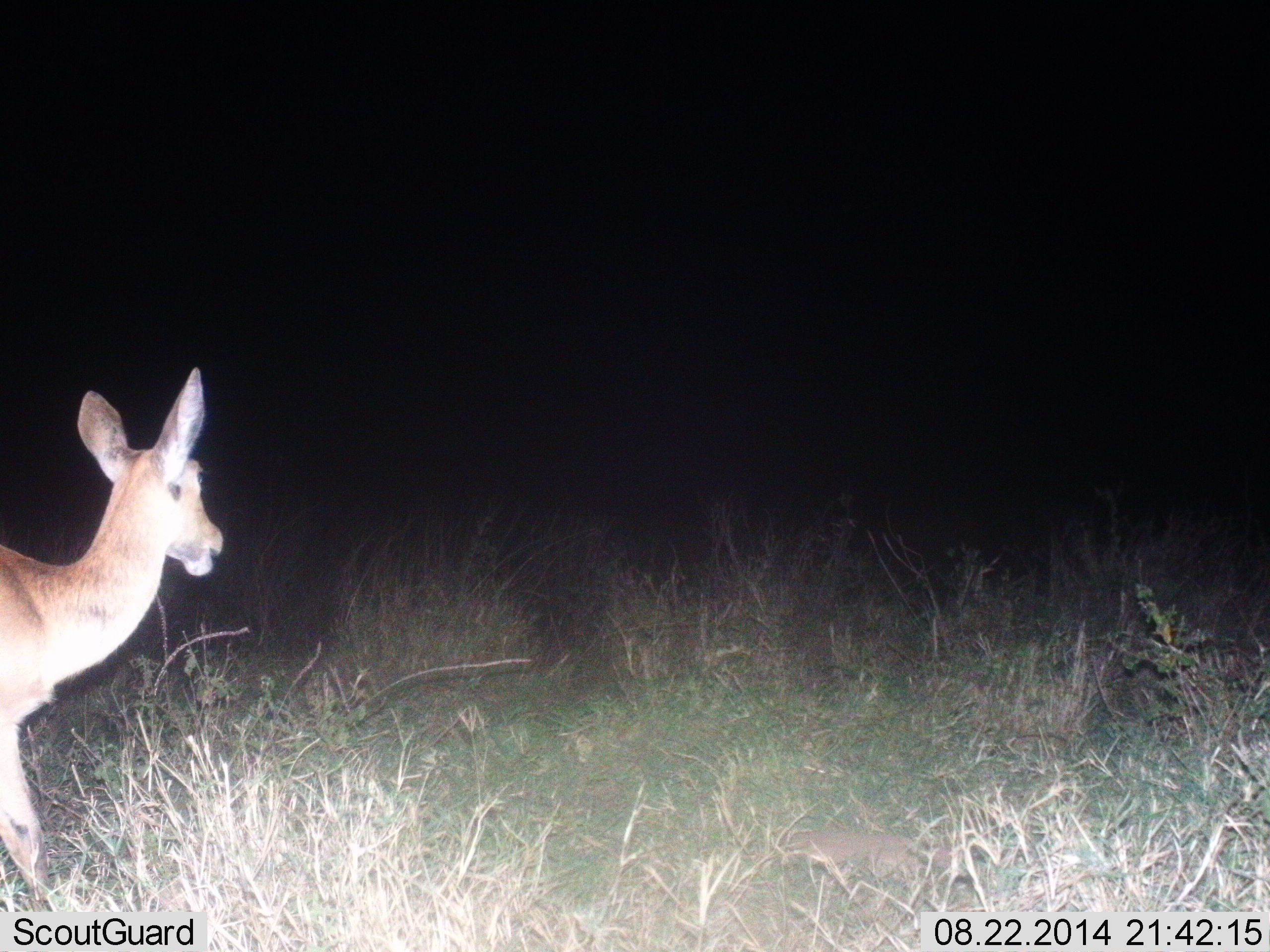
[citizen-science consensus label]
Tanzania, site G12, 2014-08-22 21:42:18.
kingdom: Animalia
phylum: Chordata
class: Mammalia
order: Artiodactyla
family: Bovidae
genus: Redunca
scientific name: Redunca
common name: reedbuck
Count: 1.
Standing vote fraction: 80%.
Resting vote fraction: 0%.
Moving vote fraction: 20%.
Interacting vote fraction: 0%.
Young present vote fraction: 0%.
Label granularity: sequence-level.